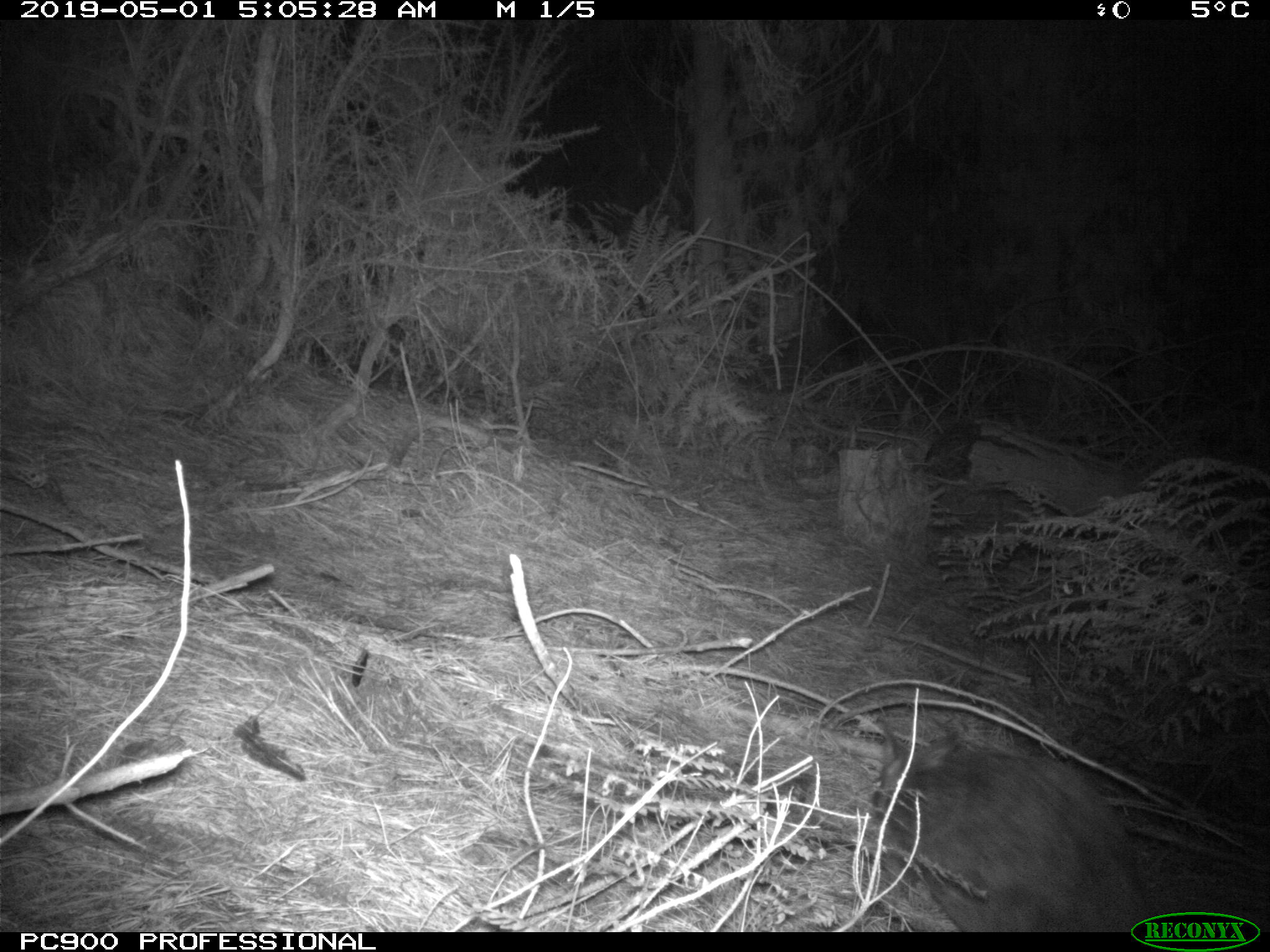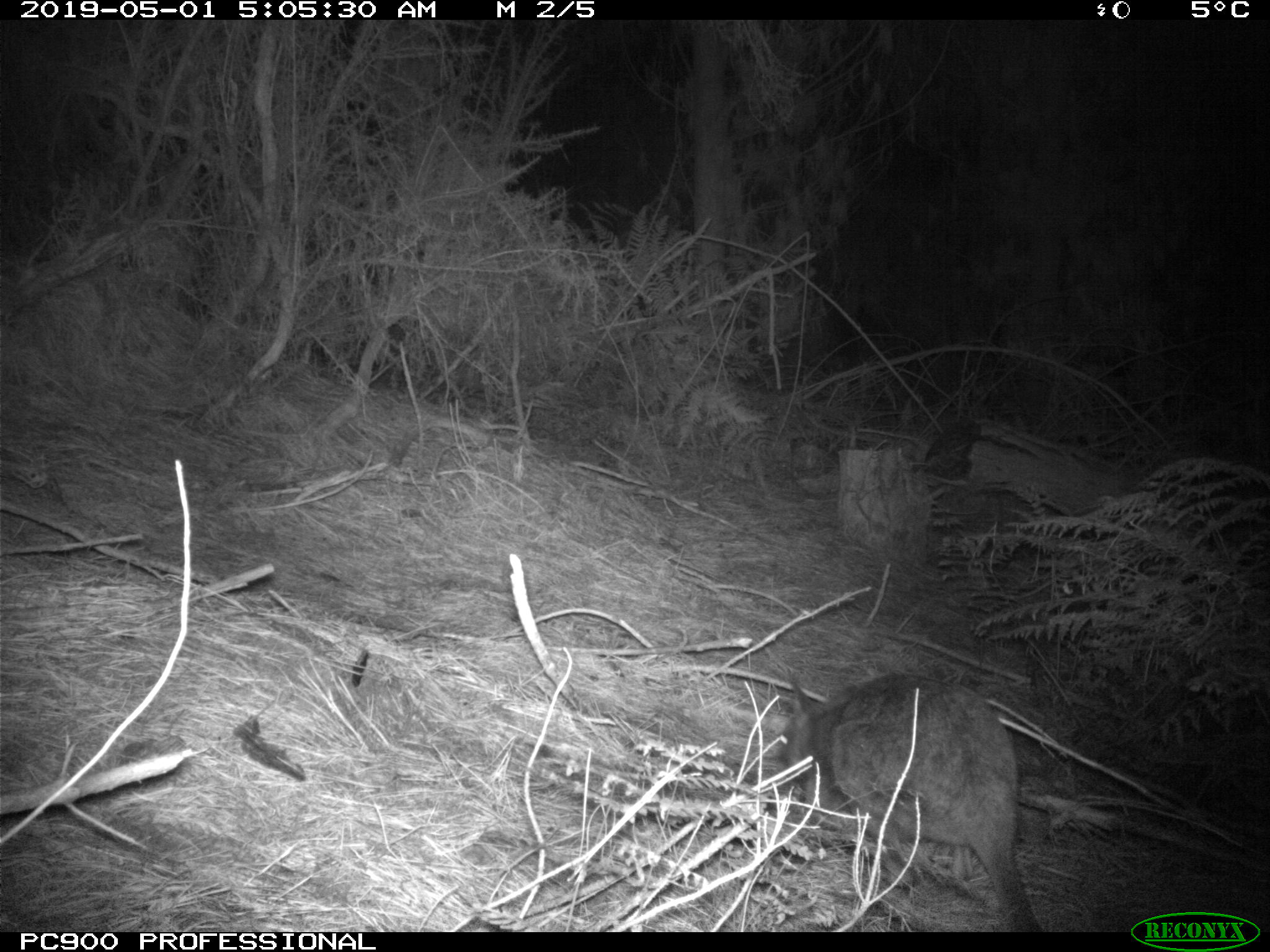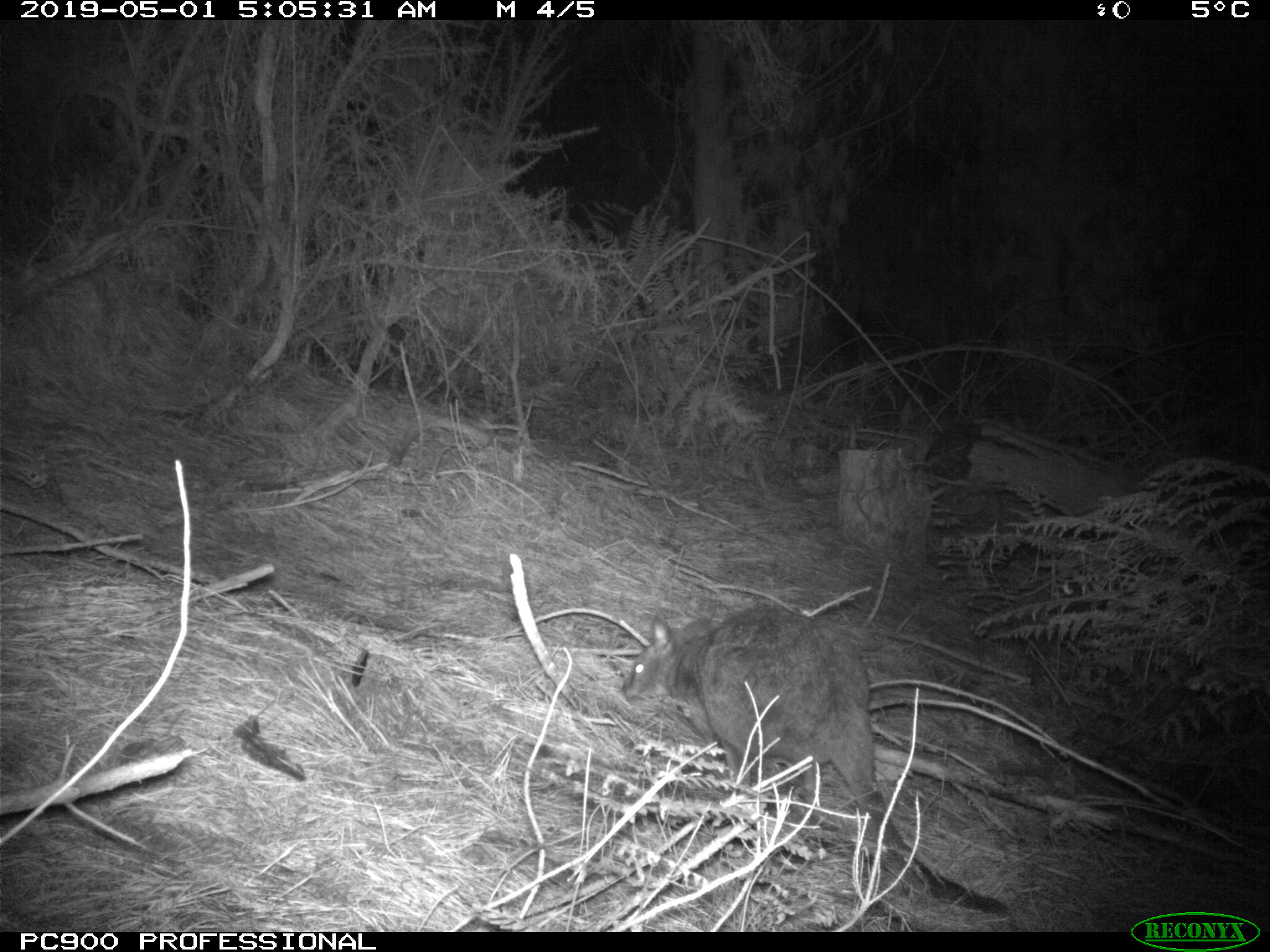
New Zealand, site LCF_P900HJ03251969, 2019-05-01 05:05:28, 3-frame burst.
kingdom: Animalia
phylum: Chordata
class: Mammalia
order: Diprotodontia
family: Macropodidae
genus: Notamacropus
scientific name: Notamacropus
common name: wallaby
Wallaby (Notamacropus).